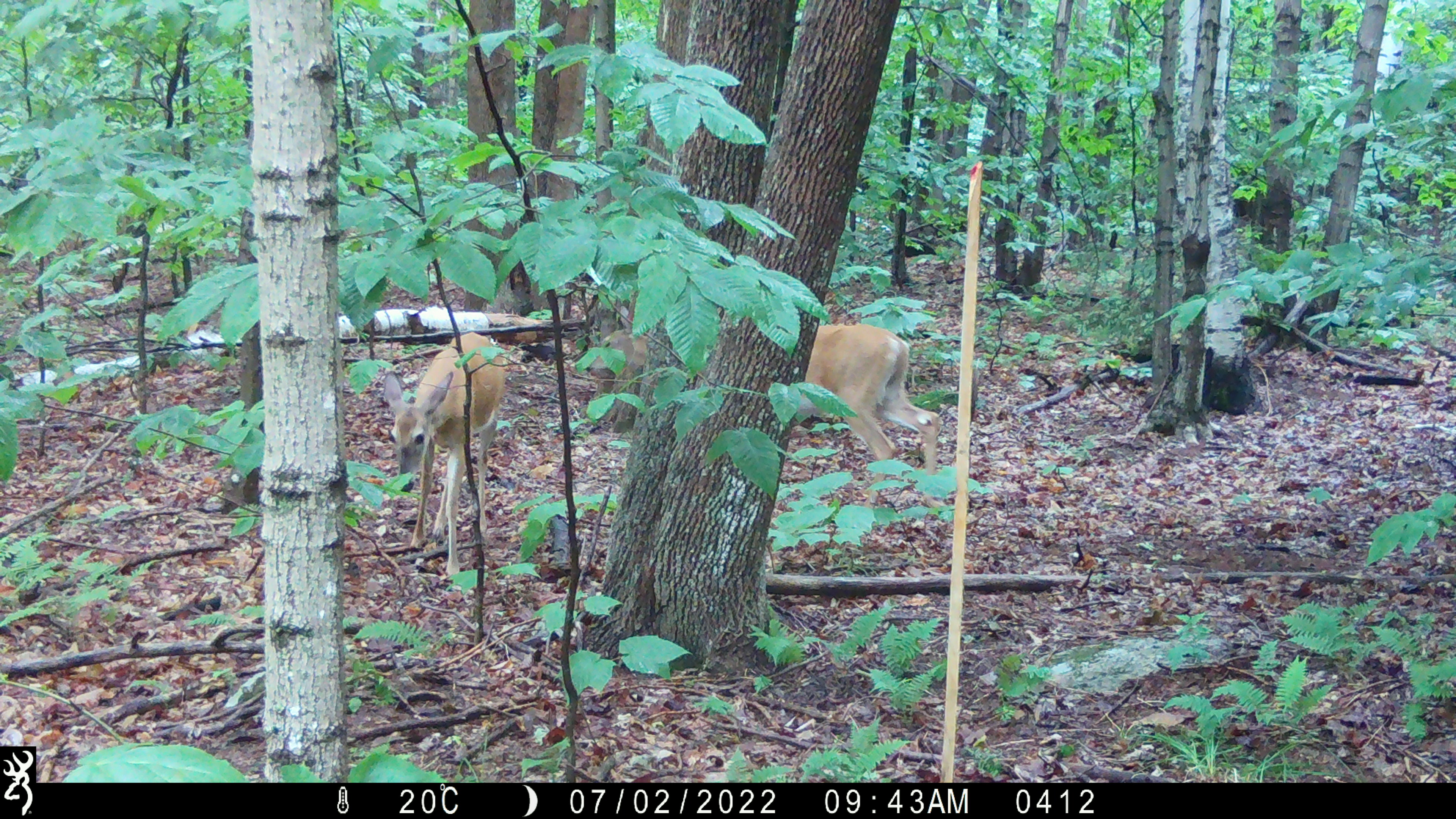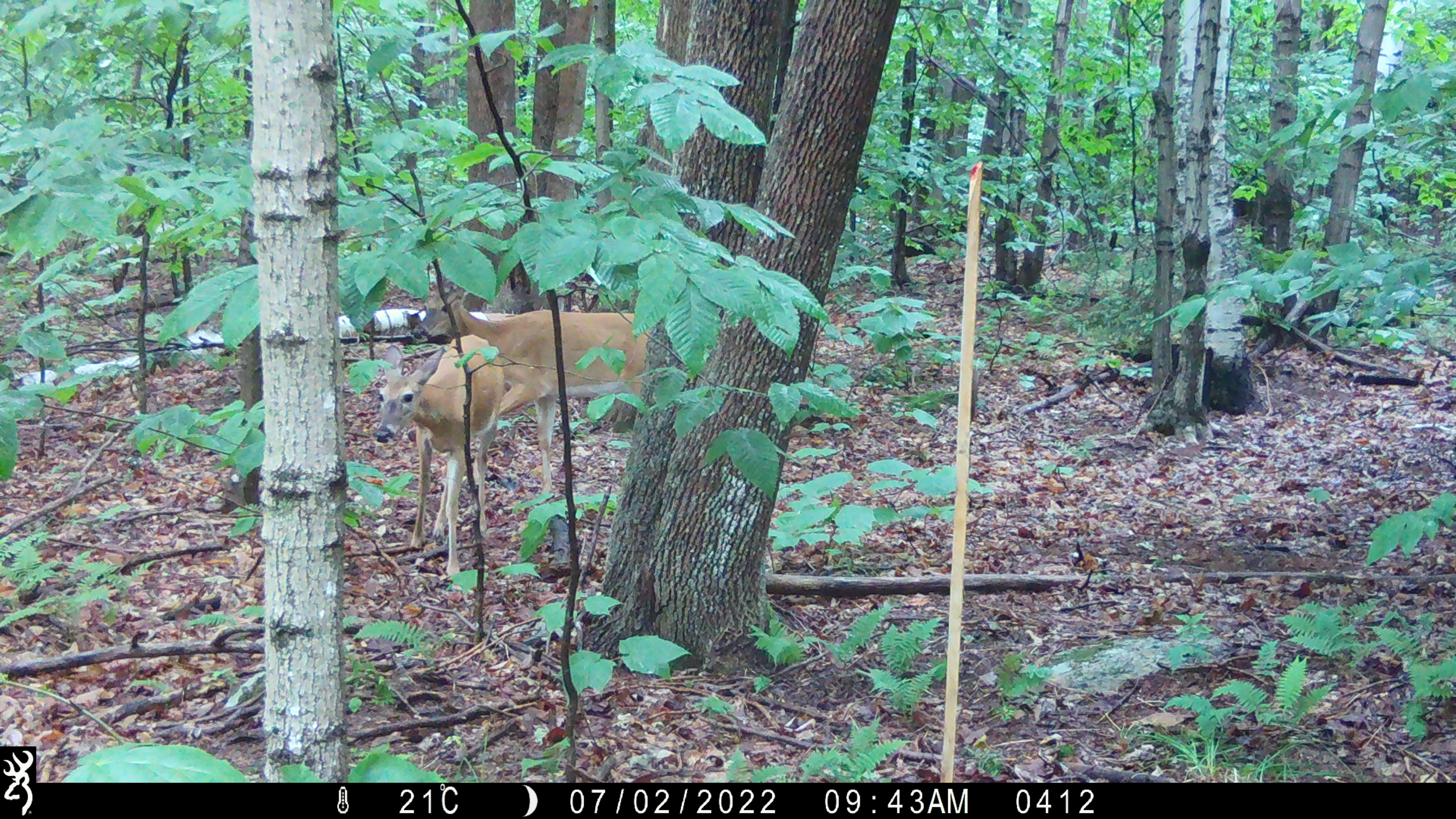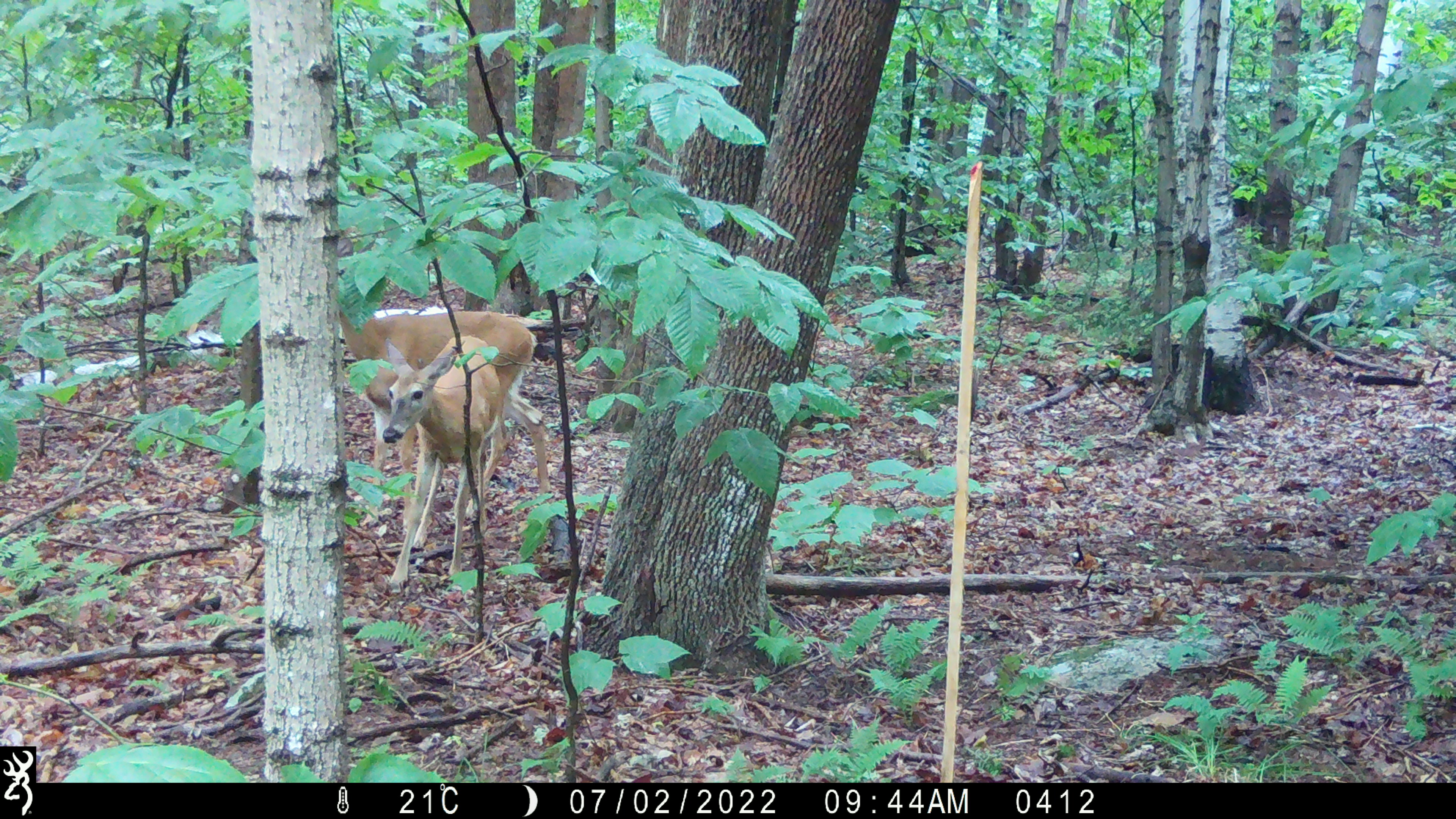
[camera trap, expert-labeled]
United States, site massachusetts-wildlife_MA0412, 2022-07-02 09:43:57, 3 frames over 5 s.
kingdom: Animalia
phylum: Chordata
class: Mammalia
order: Artiodactyla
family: Cervidae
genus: Odocoileus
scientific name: Odocoileus virginianus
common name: white-tailed deer